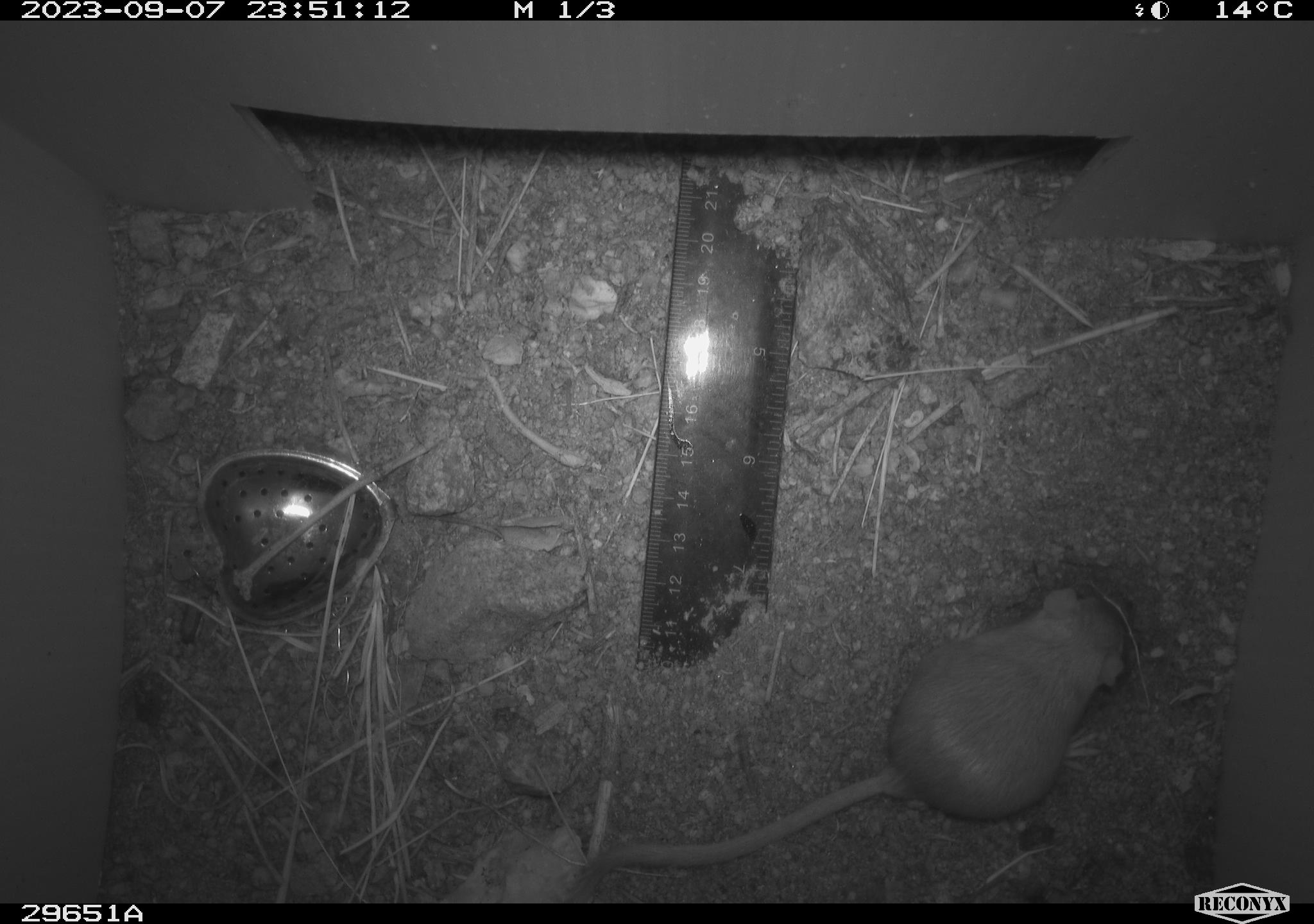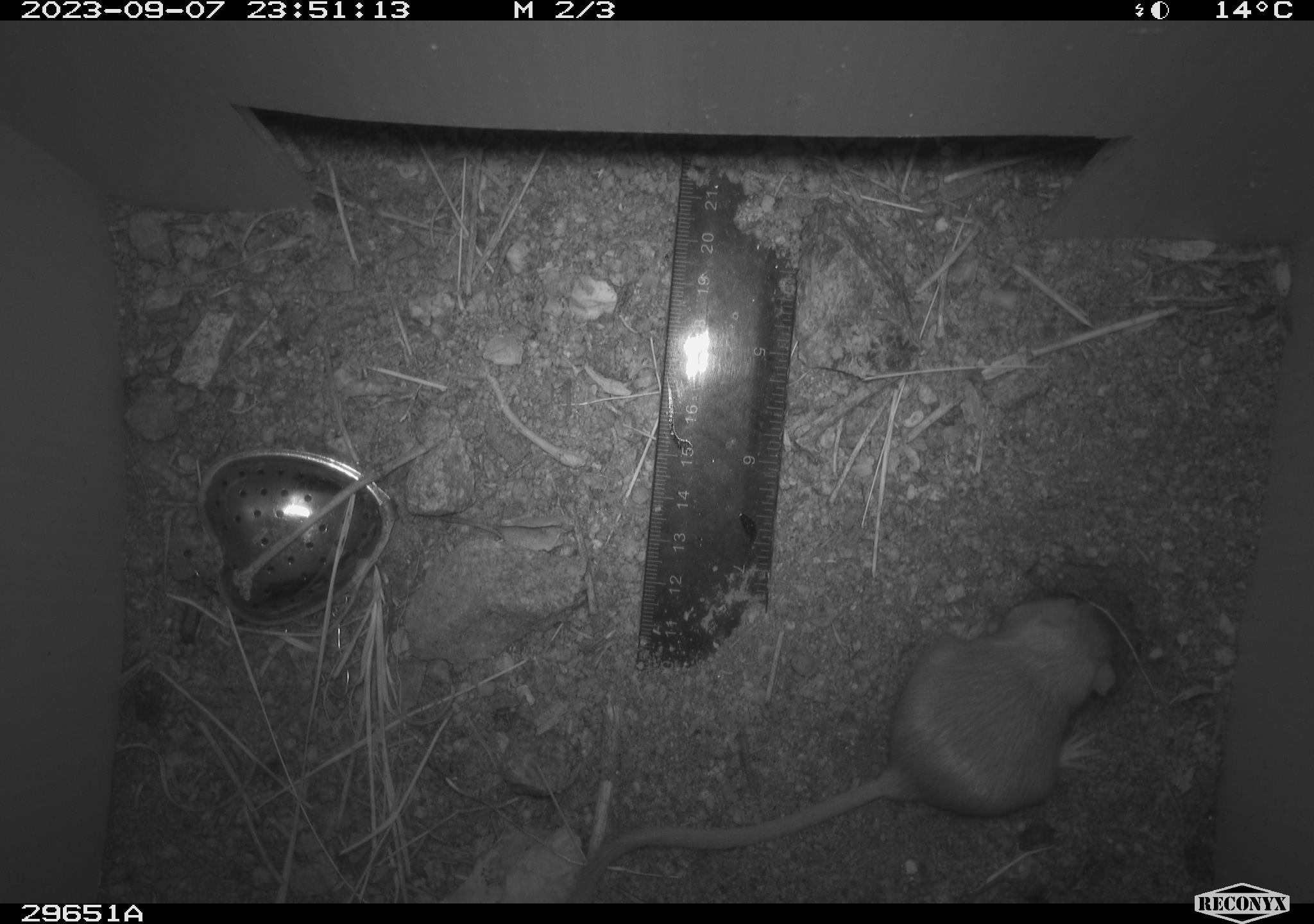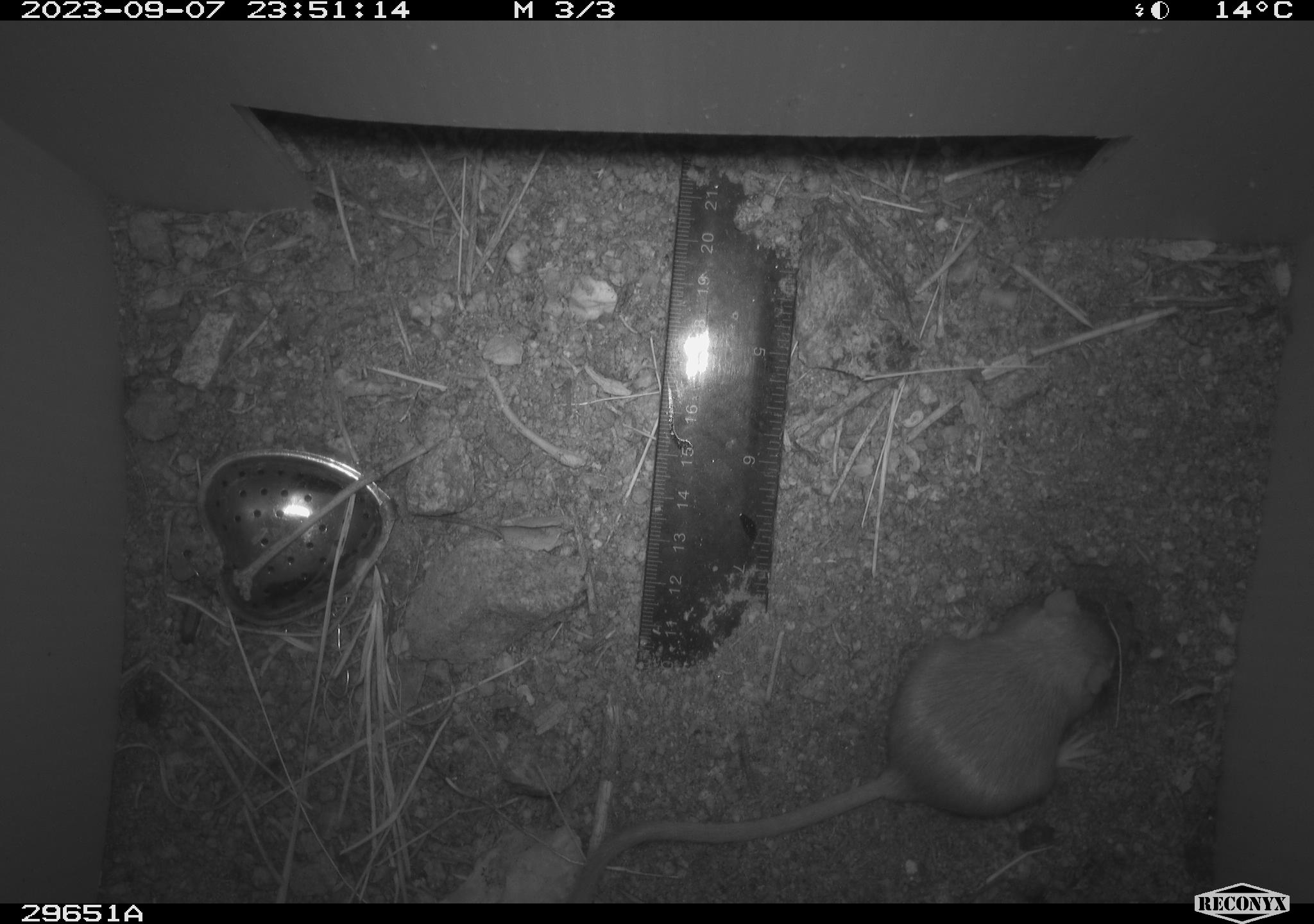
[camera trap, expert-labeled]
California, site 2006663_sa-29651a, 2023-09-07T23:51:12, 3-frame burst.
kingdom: Animalia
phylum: Chordata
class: Mammalia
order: Rodentia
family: Heteromyidae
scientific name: Heteromyidae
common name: kangaroo rats and pocket mice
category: heteromyidae family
Heteromyidae family (kangaroo rats and pocket mice) (Heteromyidae).